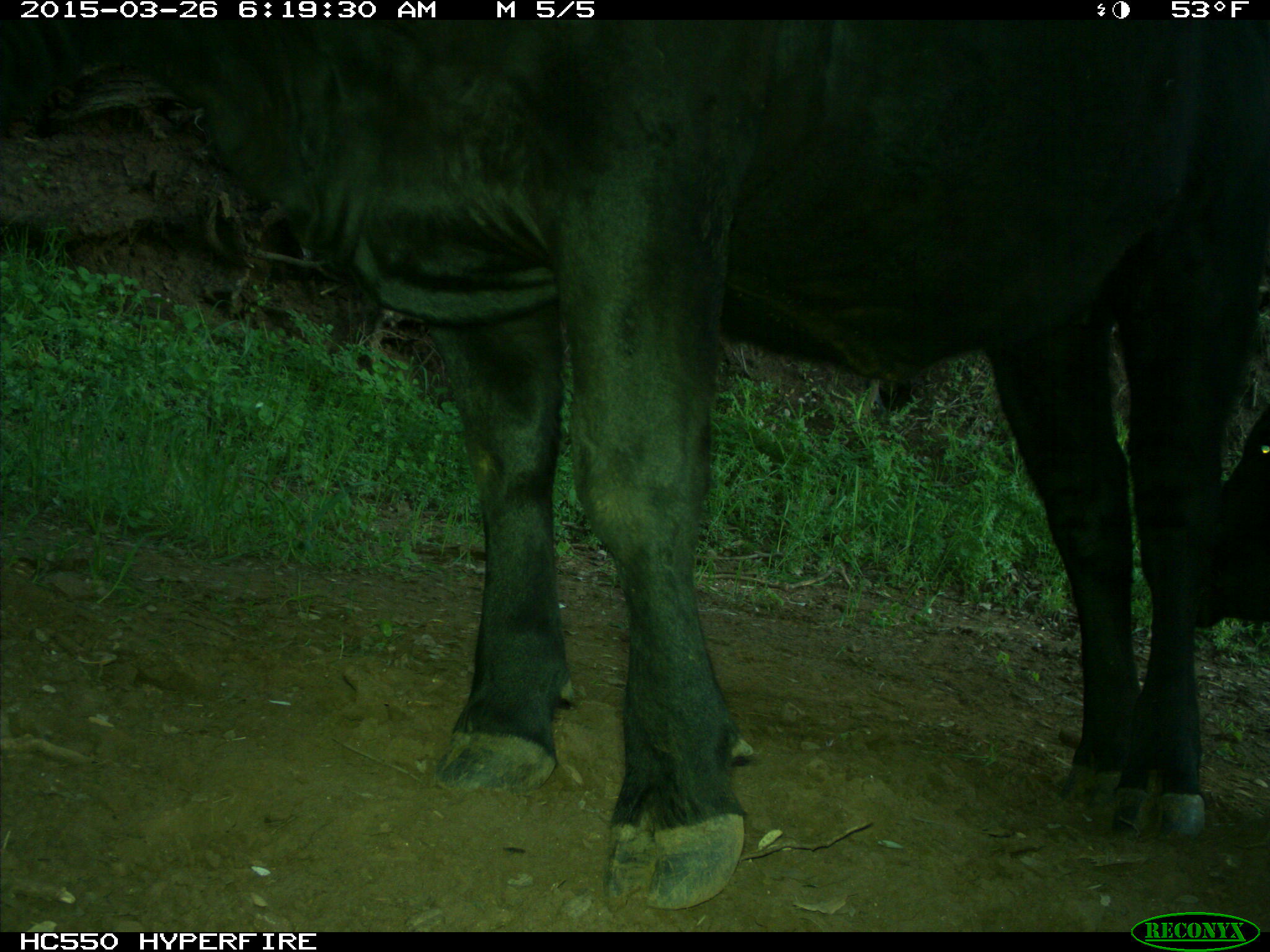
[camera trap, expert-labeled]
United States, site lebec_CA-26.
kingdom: Animalia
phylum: Chordata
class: Mammalia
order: Artiodactyla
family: Bovidae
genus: Bos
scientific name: Bos taurus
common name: domestic cow